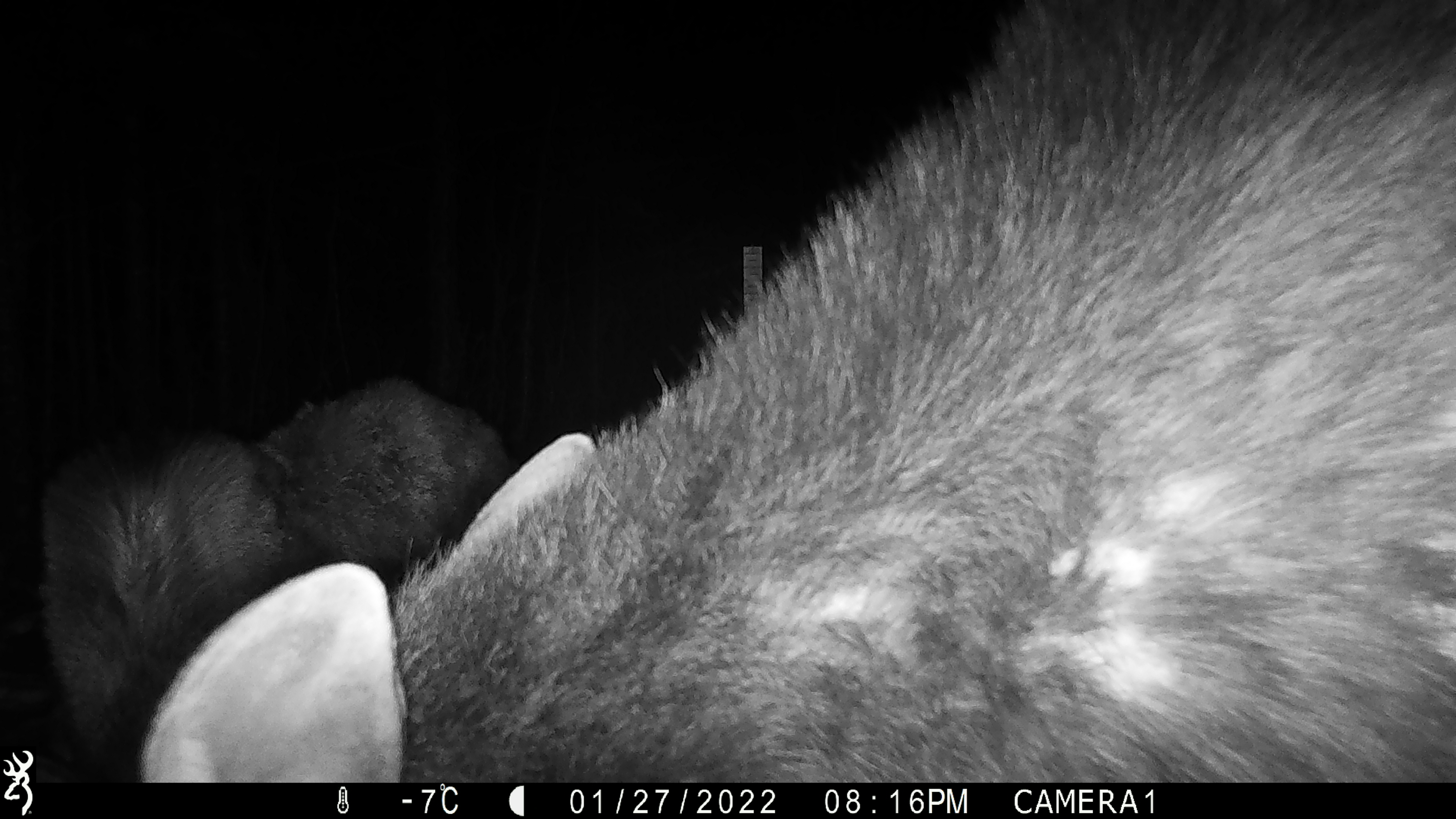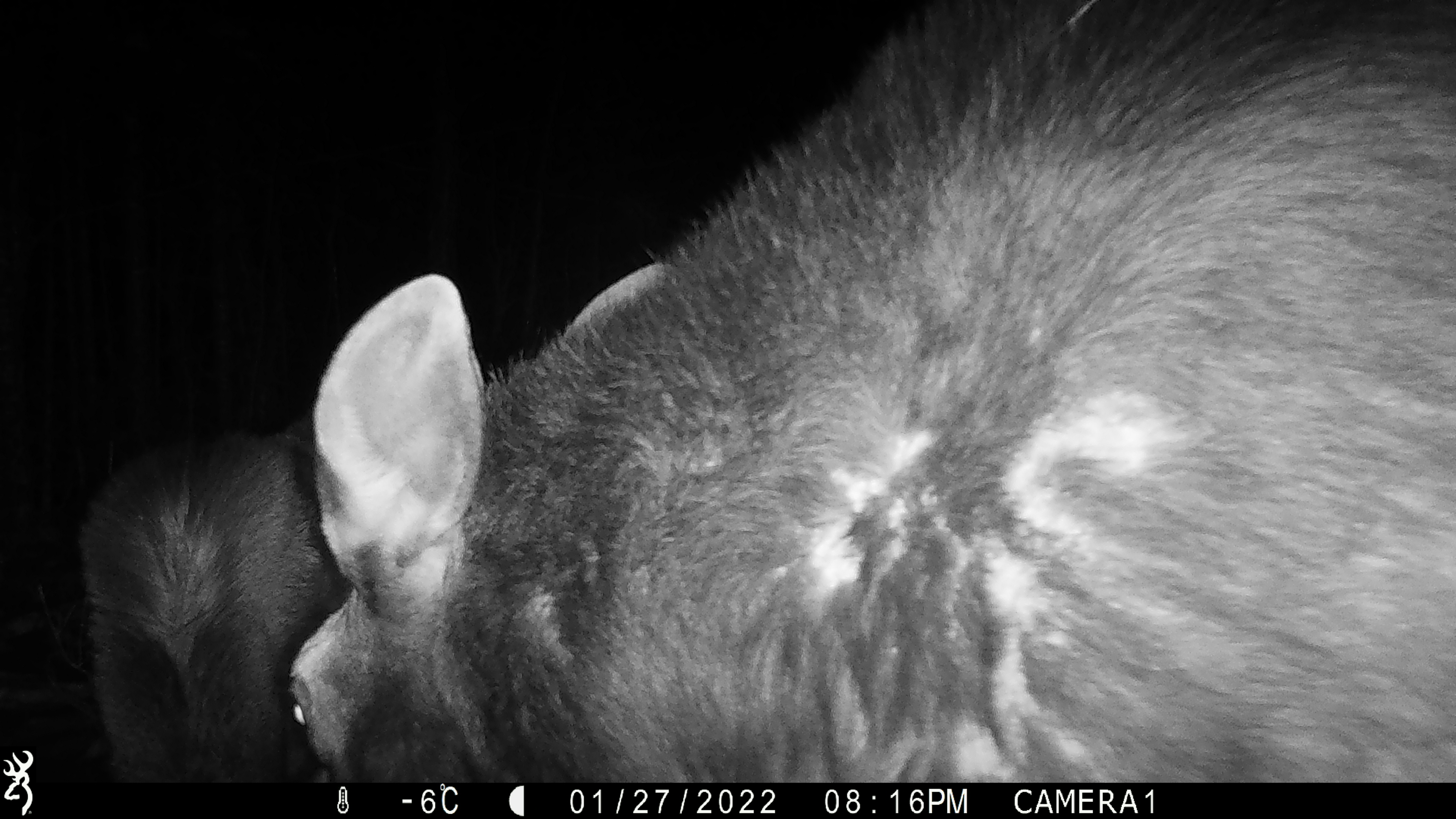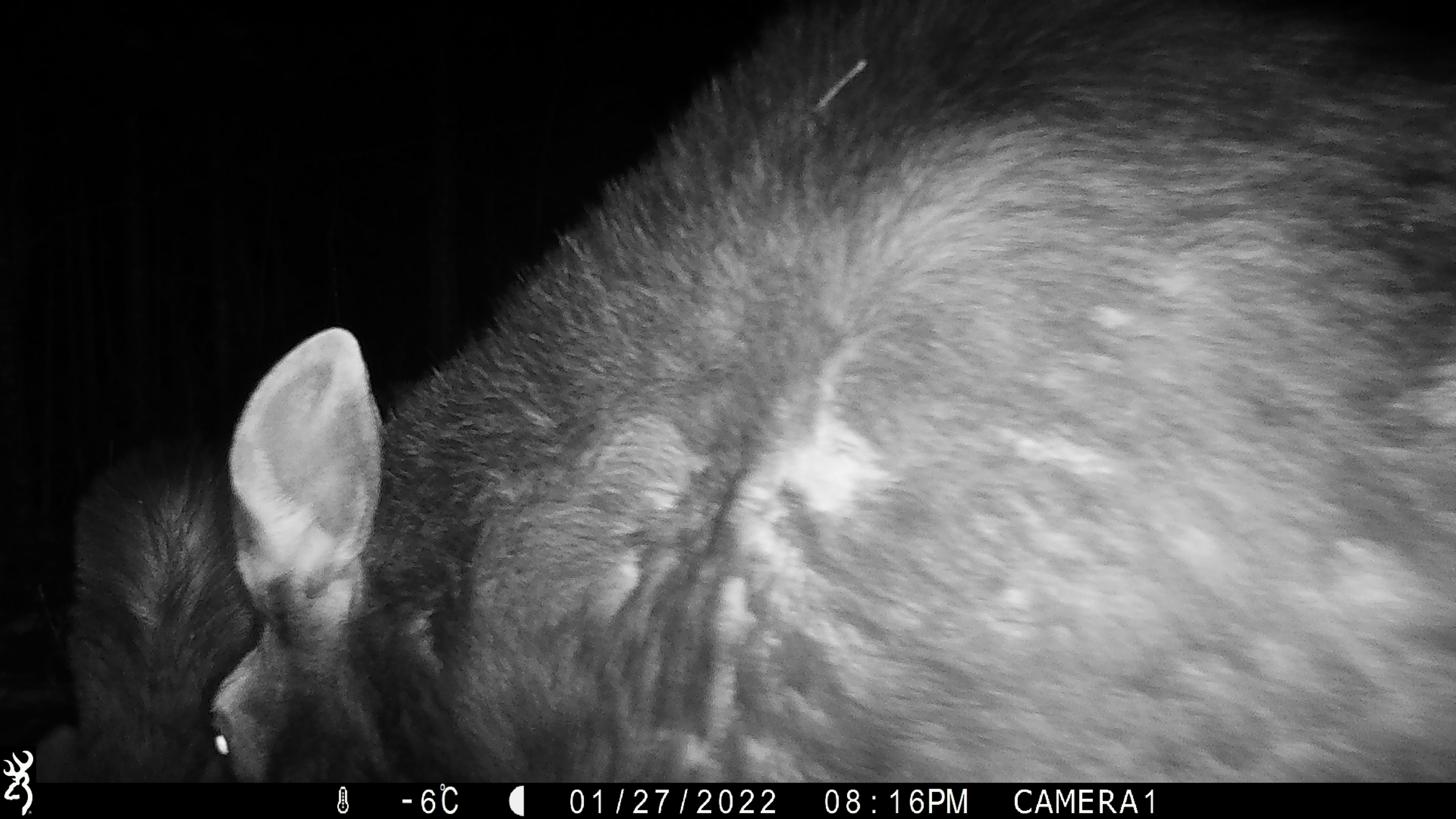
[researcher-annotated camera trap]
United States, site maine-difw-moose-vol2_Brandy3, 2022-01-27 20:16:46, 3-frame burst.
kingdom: Animalia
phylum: Chordata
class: Mammalia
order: Artiodactyla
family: Cervidae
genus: Alces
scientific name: Alces alces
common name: moose